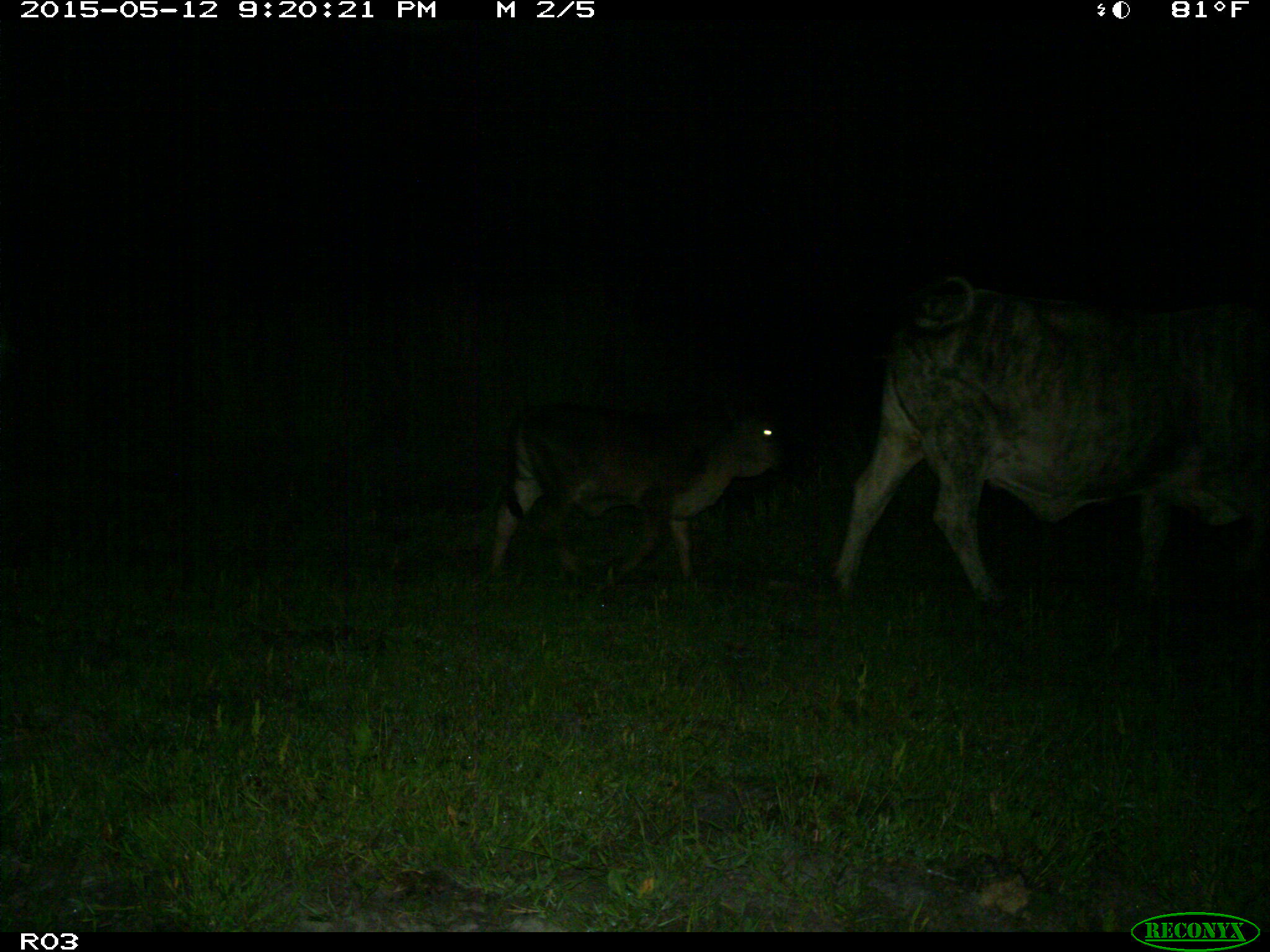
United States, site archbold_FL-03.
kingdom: Animalia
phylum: Chordata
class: Mammalia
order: Artiodactyla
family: Bovidae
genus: Bos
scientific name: Bos taurus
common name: domestic cow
Bos taurus (domestic cow).